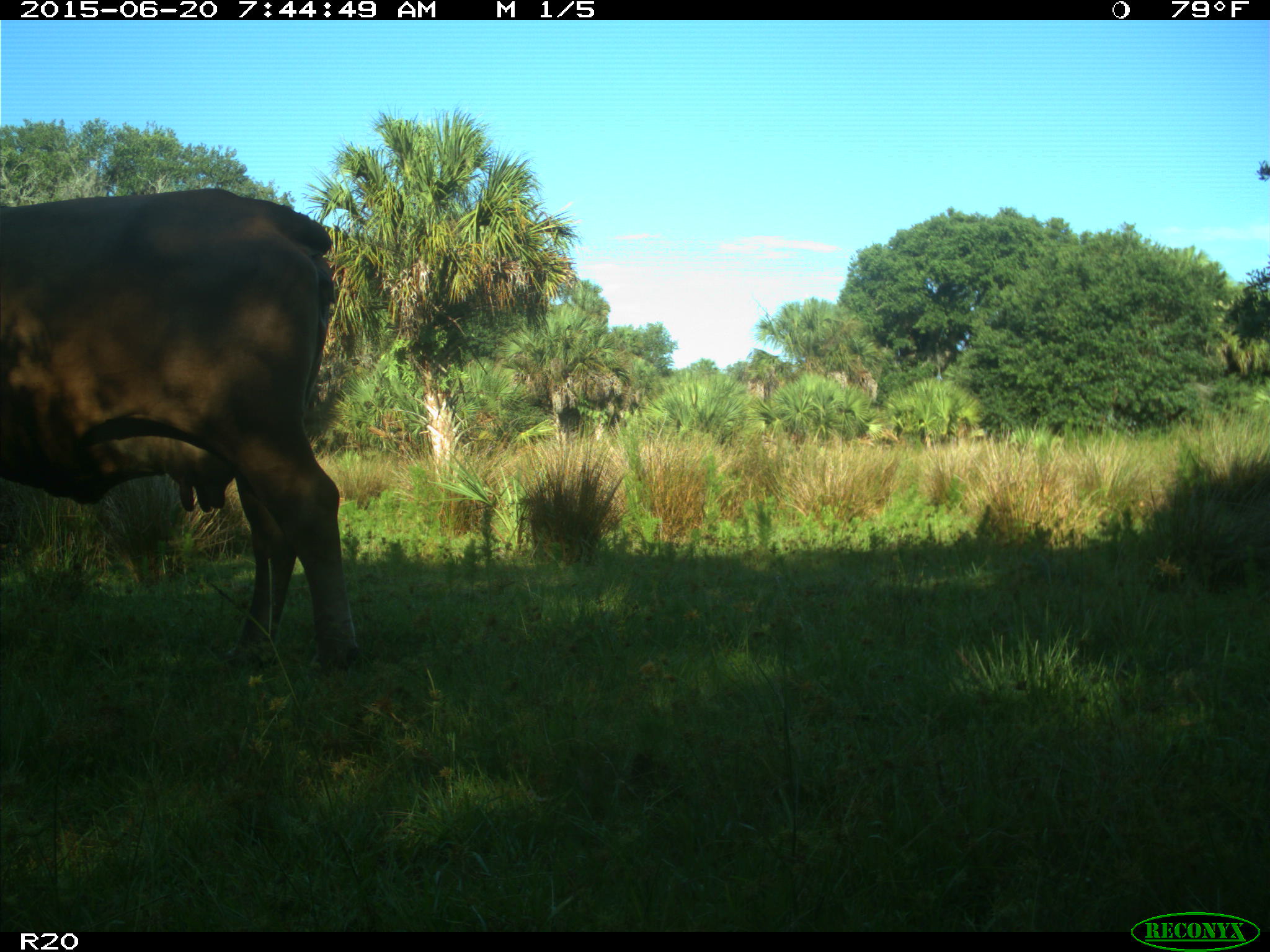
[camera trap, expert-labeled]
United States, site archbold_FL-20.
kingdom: Animalia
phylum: Chordata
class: Mammalia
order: Artiodactyla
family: Bovidae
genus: Bos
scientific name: Bos taurus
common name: domestic cow